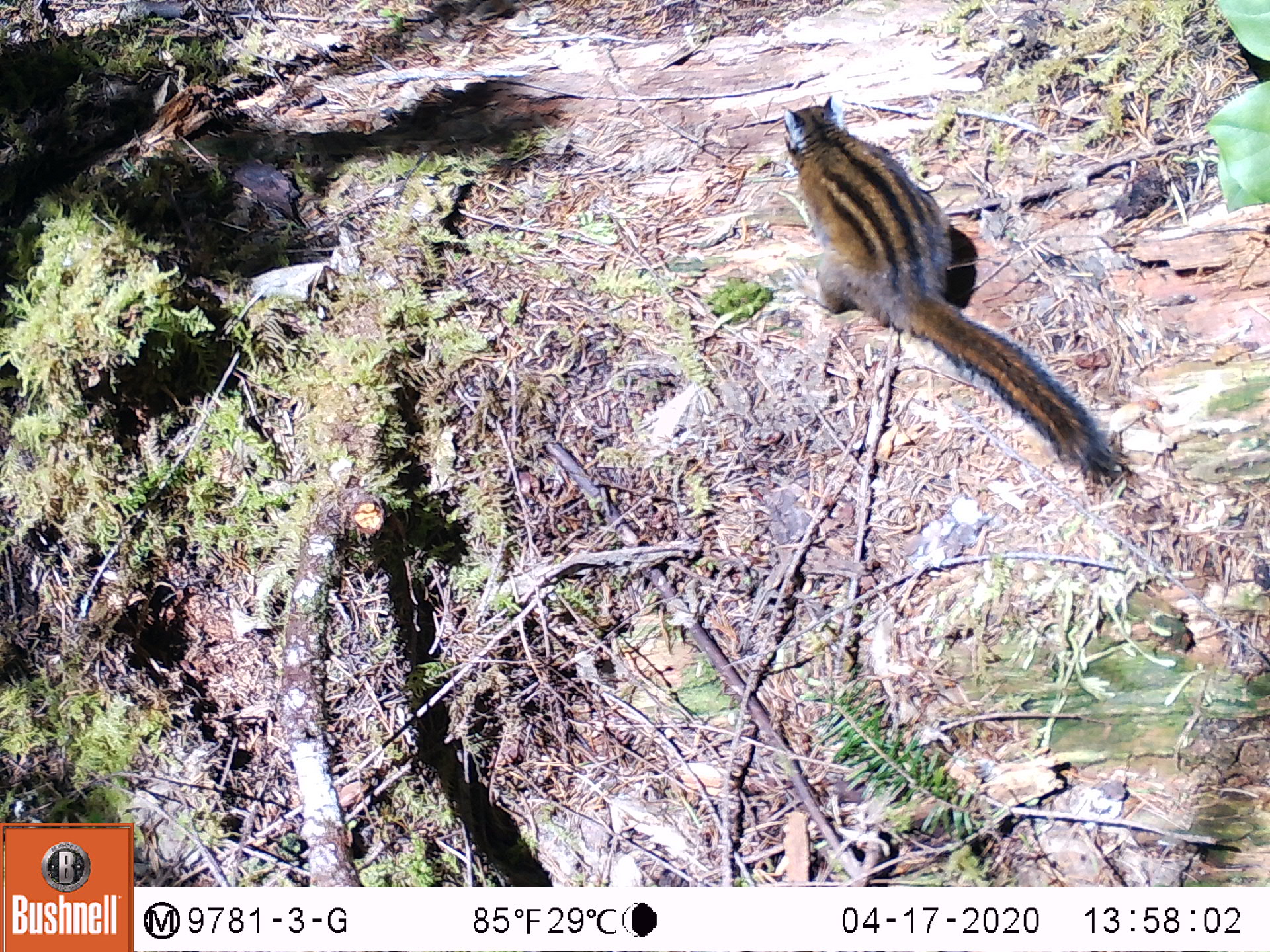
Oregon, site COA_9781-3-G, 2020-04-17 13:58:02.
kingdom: Animalia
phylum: Chordata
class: Mammalia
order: Rodentia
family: Sciuridae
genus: Neotamias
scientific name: Neotamias townsendii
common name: townsend's chipmunk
Townsend's chipmunk (Neotamias townsendii).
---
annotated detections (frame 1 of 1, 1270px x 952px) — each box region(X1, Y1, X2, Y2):
townsend's chipmunk: region(772, 87, 1127, 485)